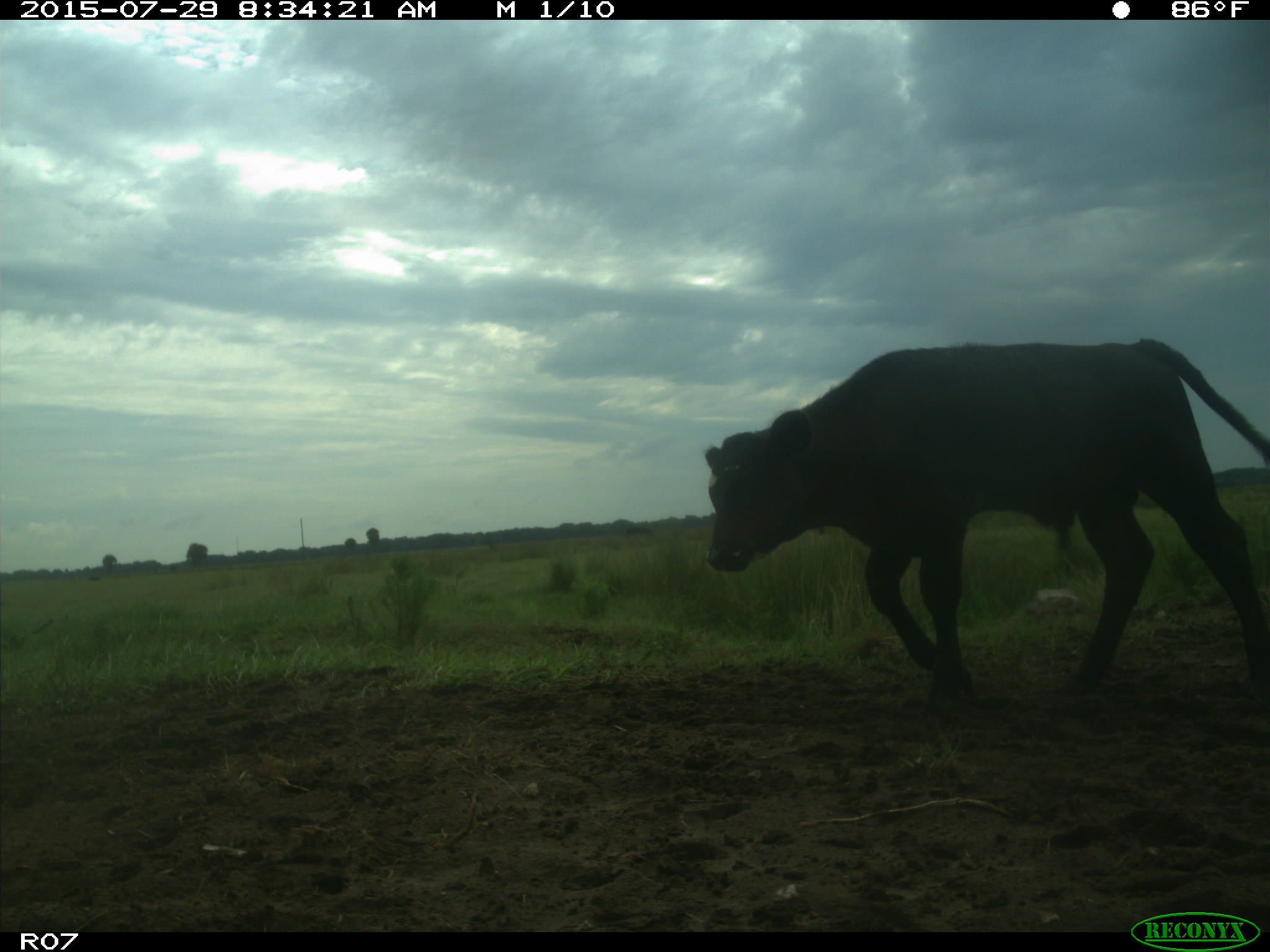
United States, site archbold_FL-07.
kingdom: Animalia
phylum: Chordata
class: Mammalia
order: Artiodactyla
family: Bovidae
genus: Bos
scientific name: Bos taurus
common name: domestic cow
Bos taurus (domestic cow).